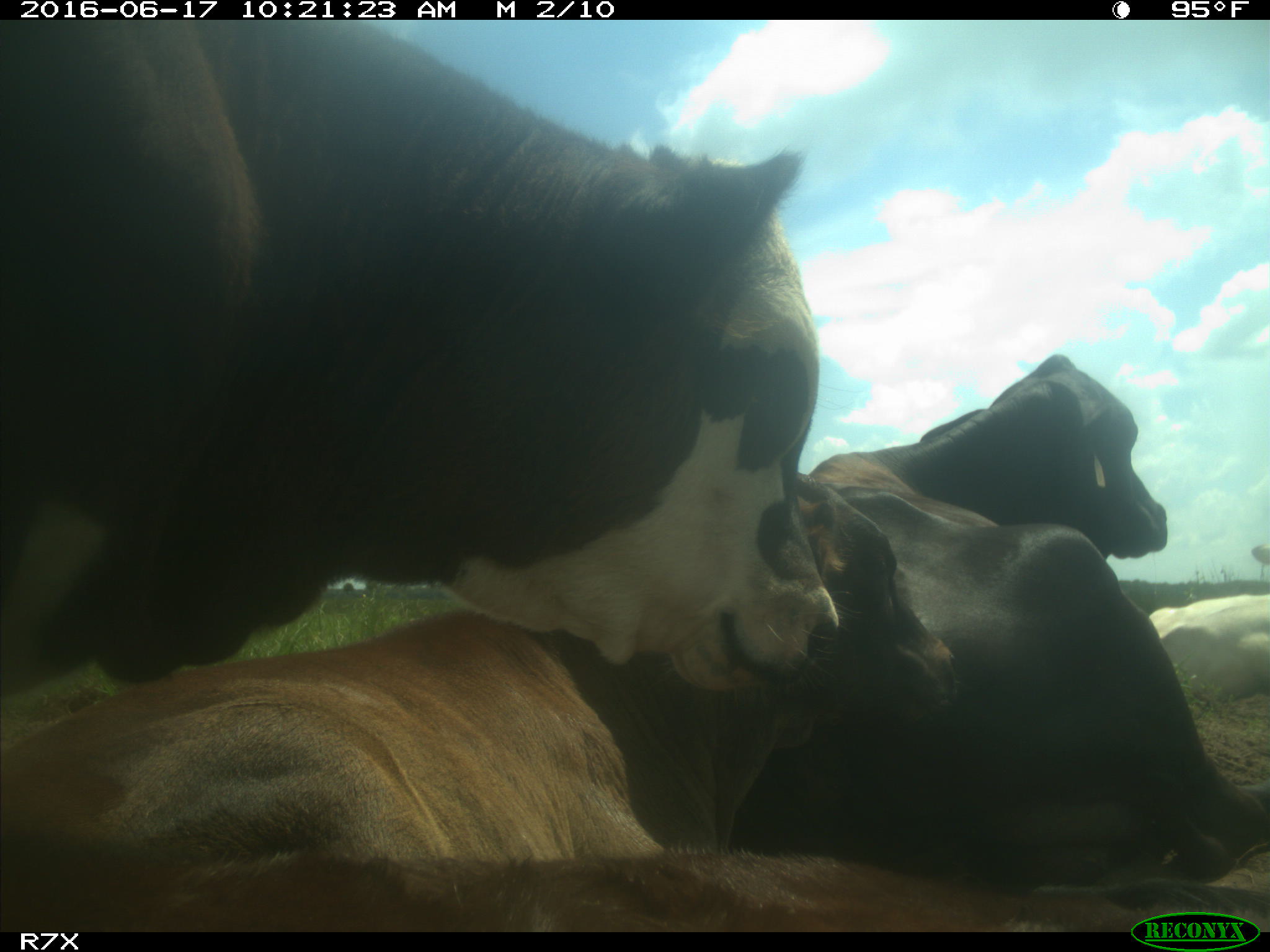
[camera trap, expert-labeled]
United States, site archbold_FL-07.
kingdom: Animalia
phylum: Chordata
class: Mammalia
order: Artiodactyla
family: Bovidae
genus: Bos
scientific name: Bos taurus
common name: domestic cow